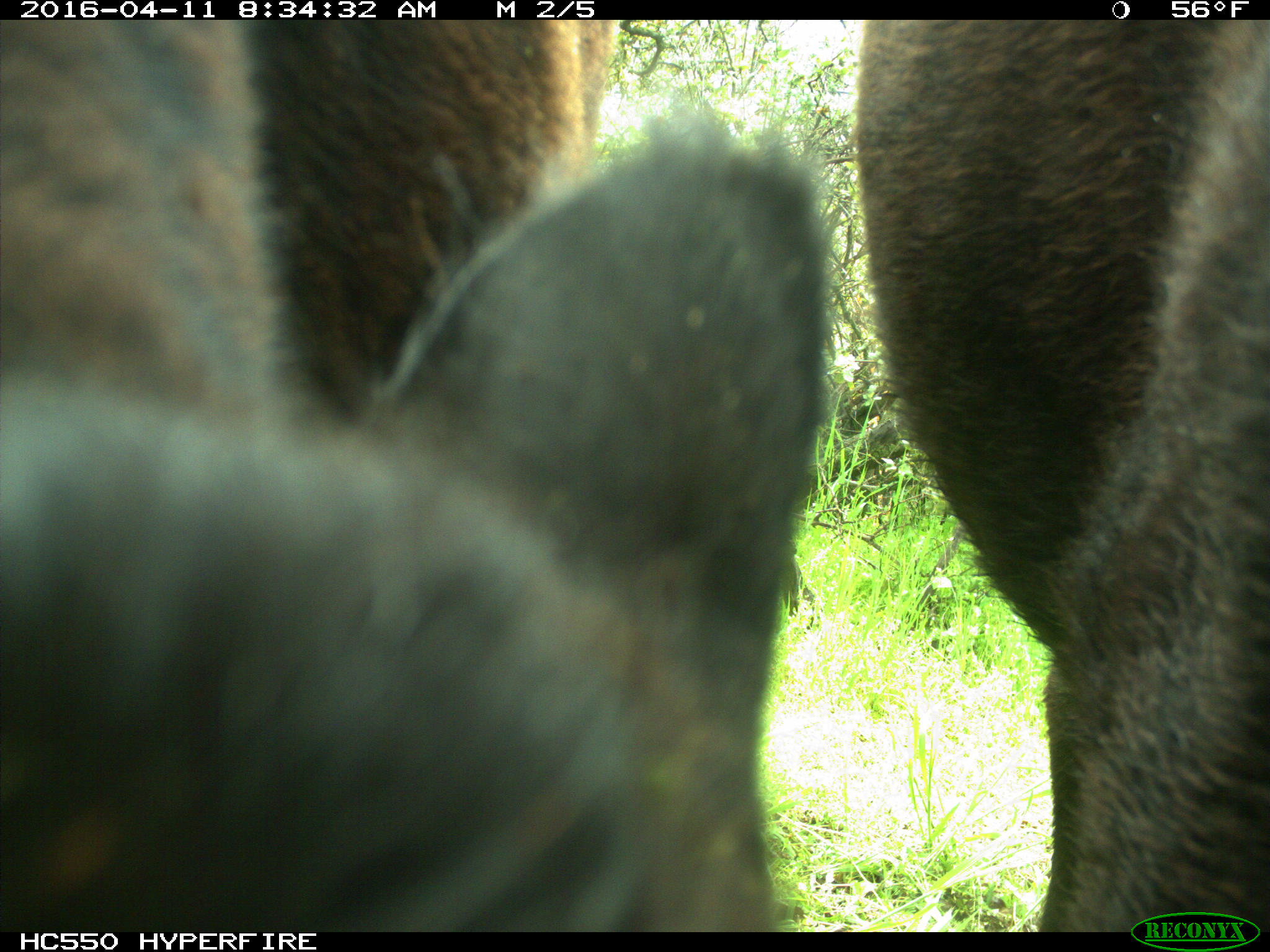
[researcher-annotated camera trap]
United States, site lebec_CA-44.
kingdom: Animalia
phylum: Chordata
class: Mammalia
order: Artiodactyla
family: Bovidae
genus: Bos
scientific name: Bos taurus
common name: domestic cow